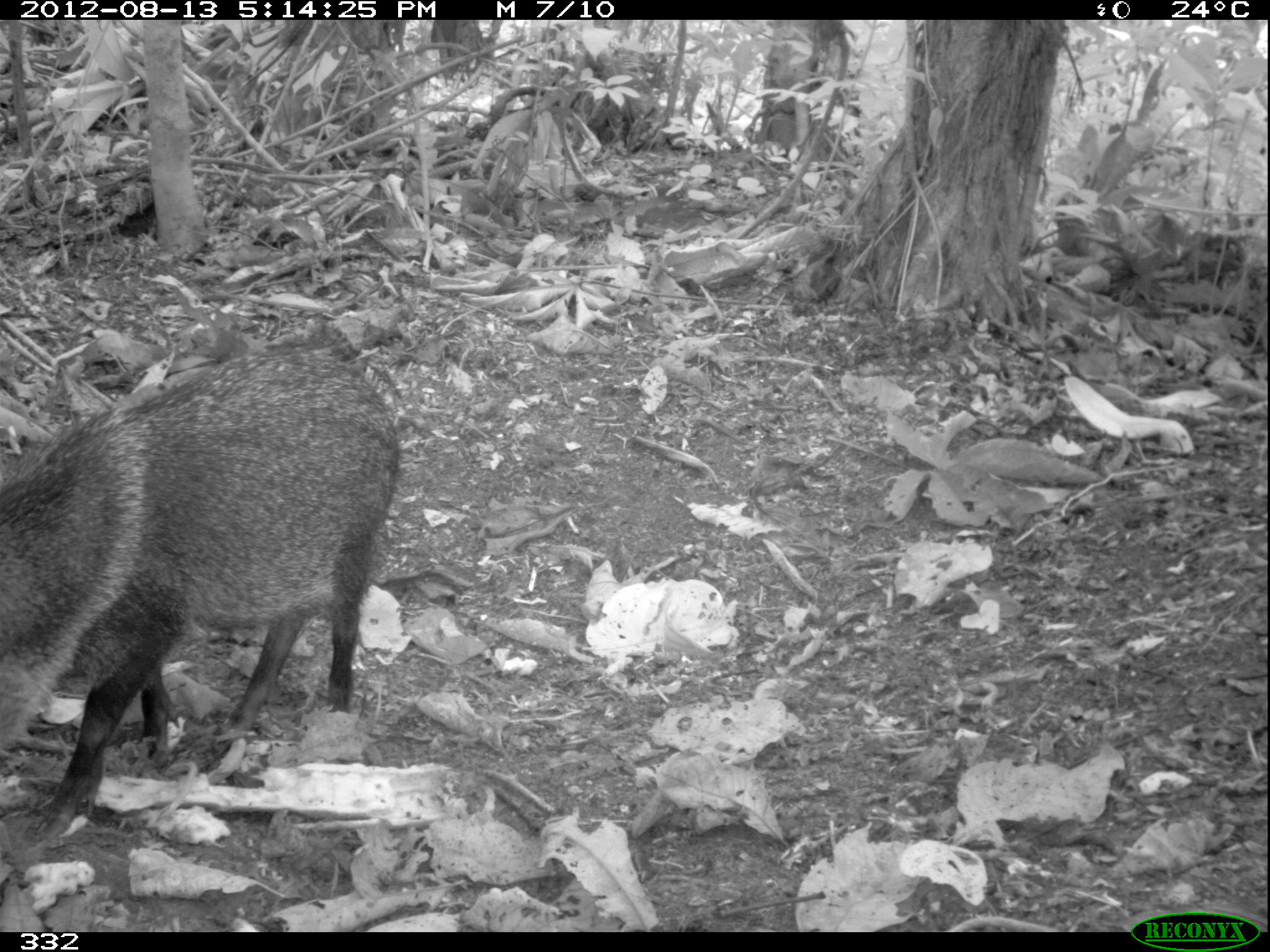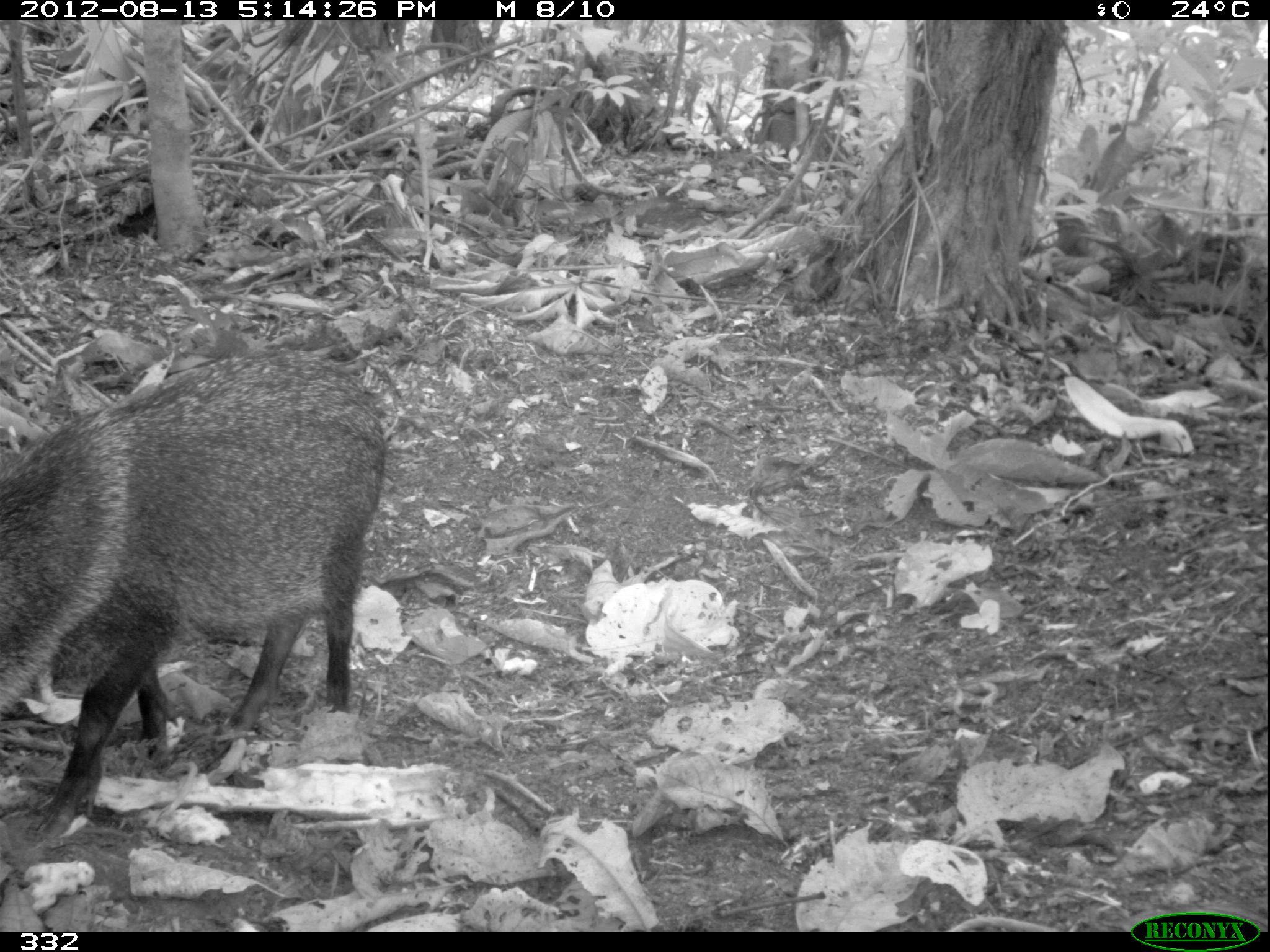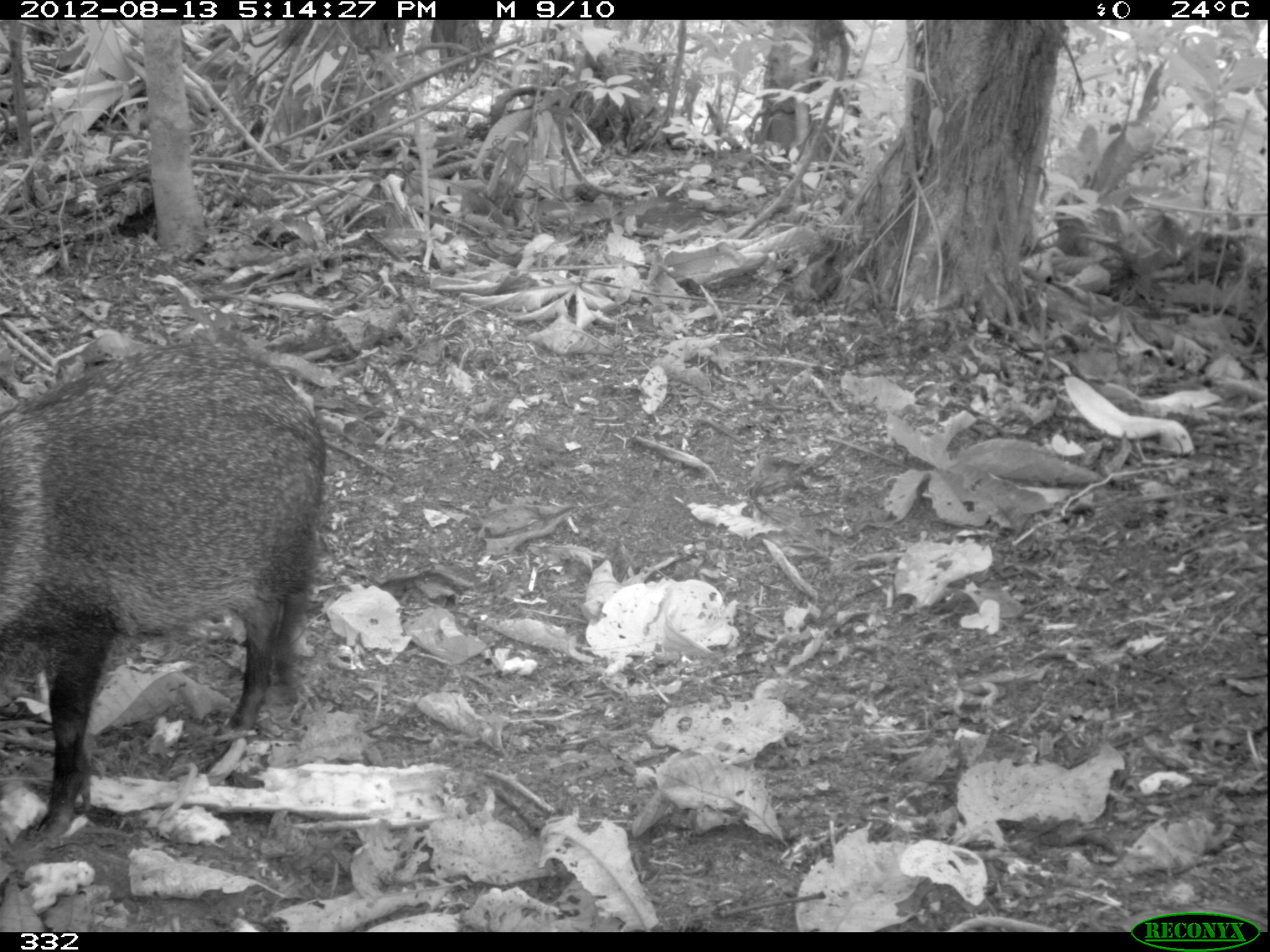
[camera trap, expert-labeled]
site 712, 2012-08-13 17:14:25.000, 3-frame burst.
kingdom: Animalia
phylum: Chordata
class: Mammalia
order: Artiodactyla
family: Tayassuidae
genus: Pecari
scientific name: Pecari tajacu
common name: collared peccary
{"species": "Pecari tajacu (collared peccary)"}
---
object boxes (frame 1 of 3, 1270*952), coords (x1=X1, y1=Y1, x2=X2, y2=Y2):
pecari tajacu: (x1=0, y1=320, x2=401, y2=840)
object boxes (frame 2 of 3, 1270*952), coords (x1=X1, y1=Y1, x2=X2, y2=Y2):
pecari tajacu: (x1=1, y1=343, x2=387, y2=839)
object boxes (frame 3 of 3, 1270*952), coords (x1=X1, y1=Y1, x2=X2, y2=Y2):
pecari tajacu: (x1=0, y1=330, x2=327, y2=862)